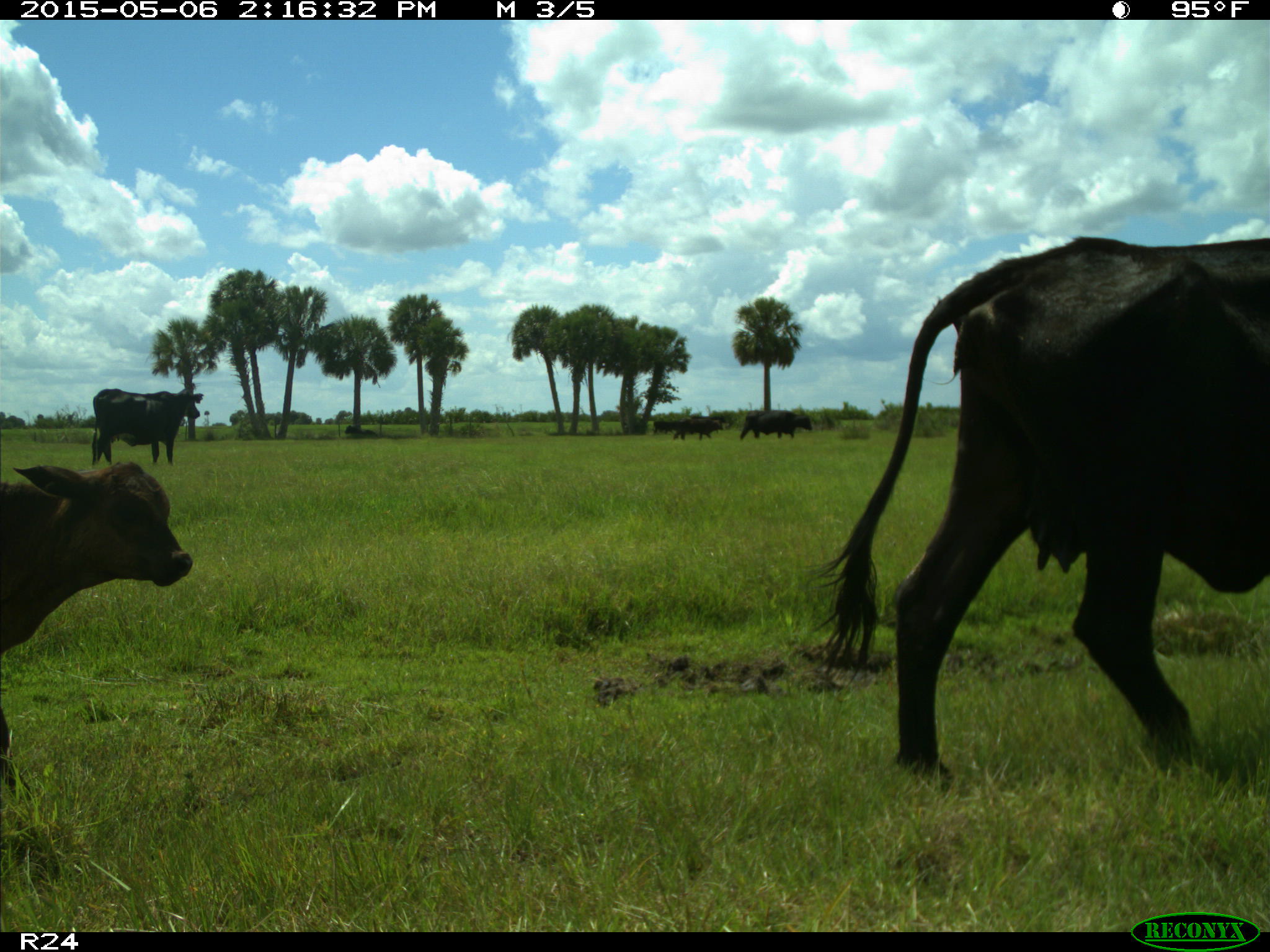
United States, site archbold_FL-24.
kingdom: Animalia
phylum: Chordata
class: Mammalia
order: Artiodactyla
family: Bovidae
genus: Bos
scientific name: Bos taurus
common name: domestic cow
Bos taurus (domestic cow).